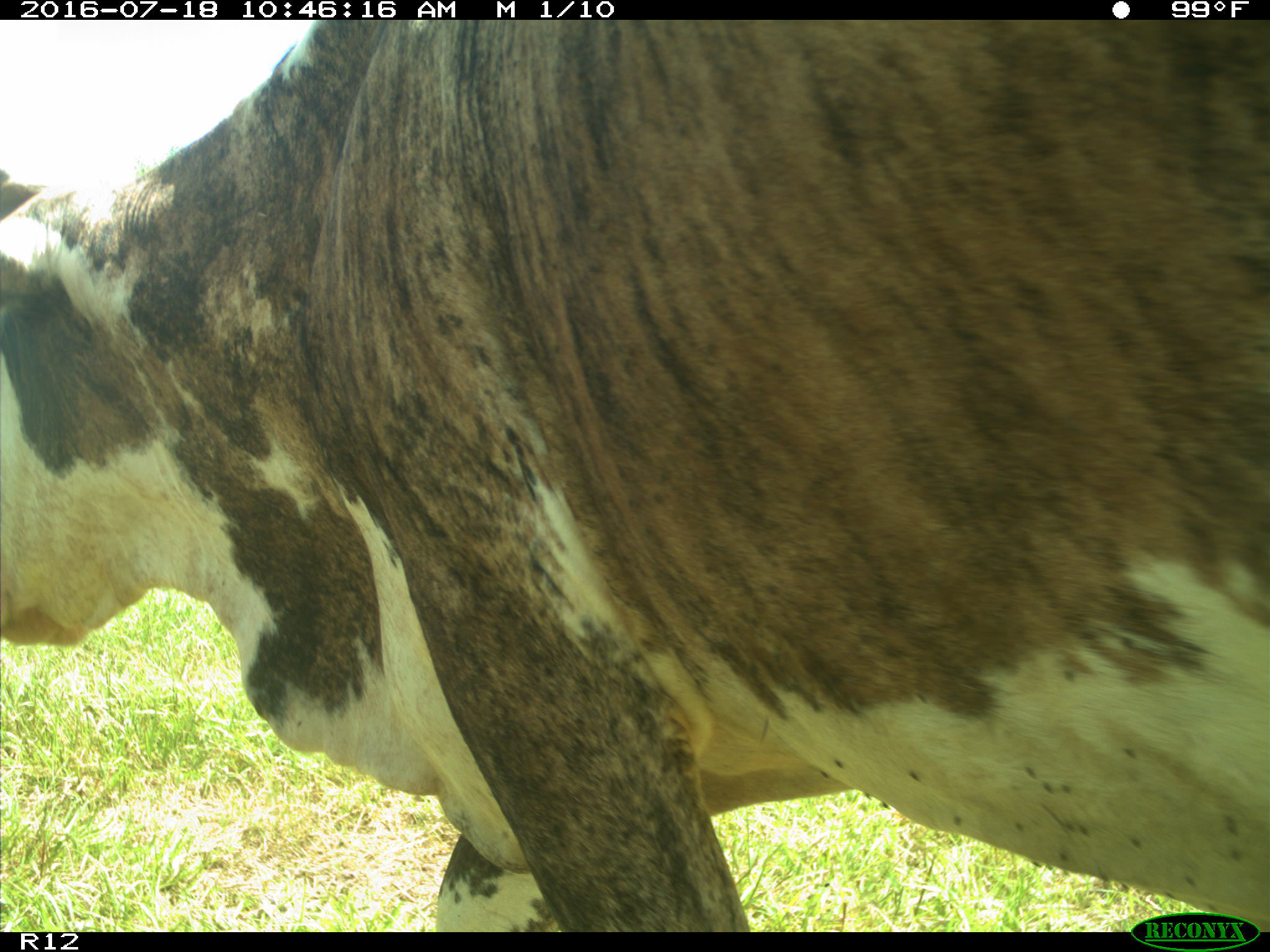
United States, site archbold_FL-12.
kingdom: Animalia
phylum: Chordata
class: Mammalia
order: Artiodactyla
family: Bovidae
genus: Bos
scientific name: Bos taurus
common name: domestic cow